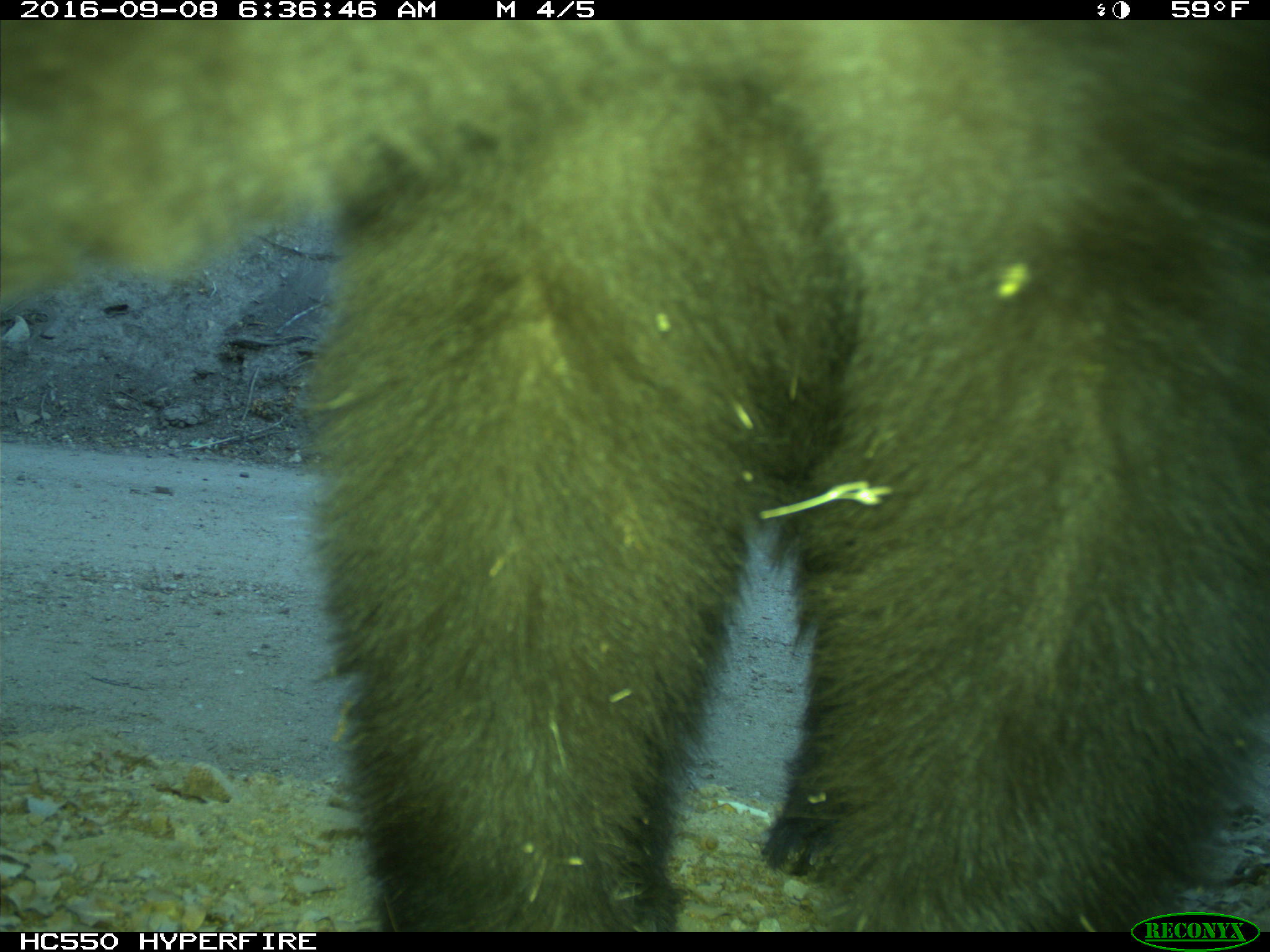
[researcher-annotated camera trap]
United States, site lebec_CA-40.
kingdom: Animalia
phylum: Chordata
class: Mammalia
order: Carnivora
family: Ursidae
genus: Ursus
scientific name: Ursus americanus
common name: american black bear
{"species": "Ursus americanus (american black bear)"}